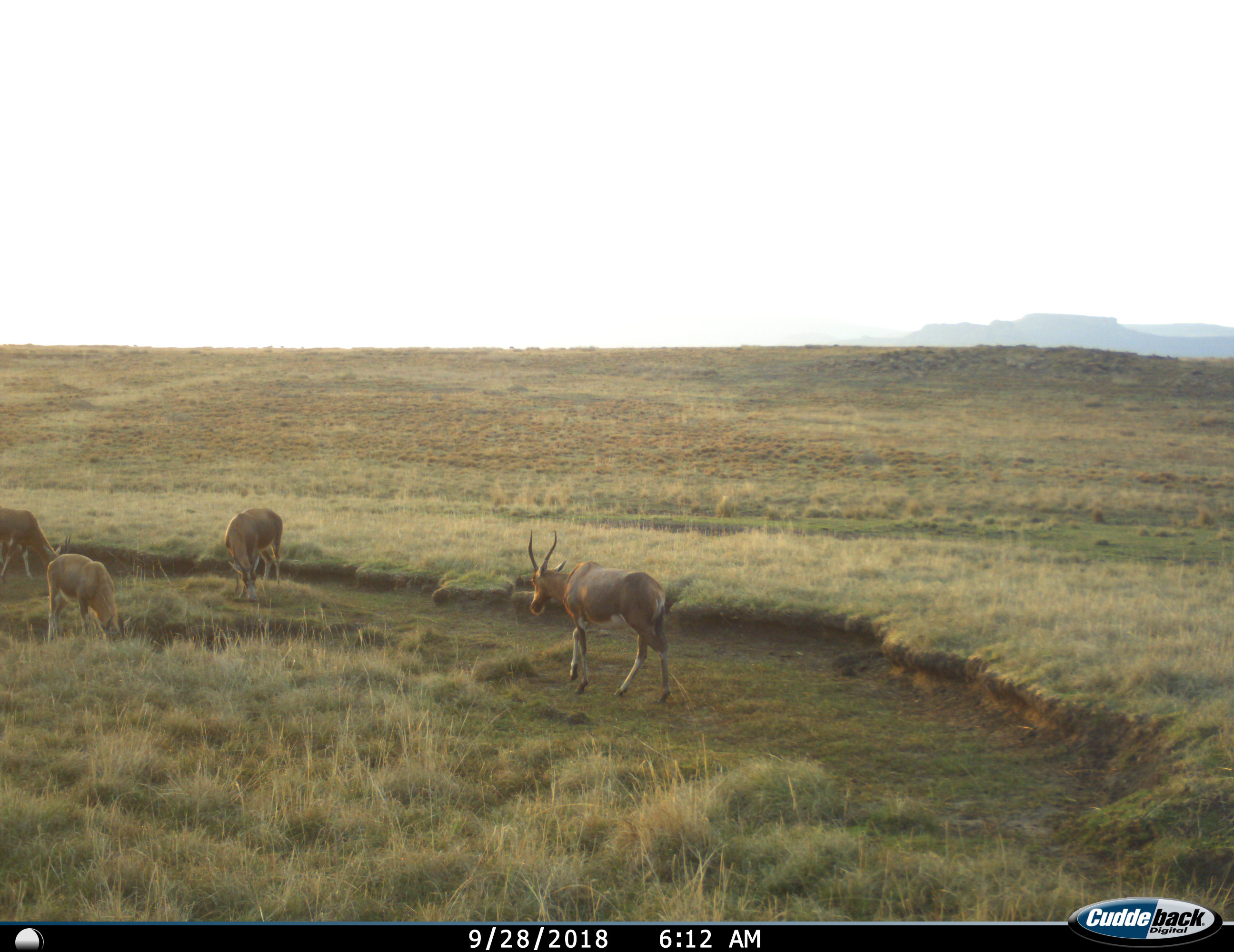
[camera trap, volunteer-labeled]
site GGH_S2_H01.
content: unidentified animal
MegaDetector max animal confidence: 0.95